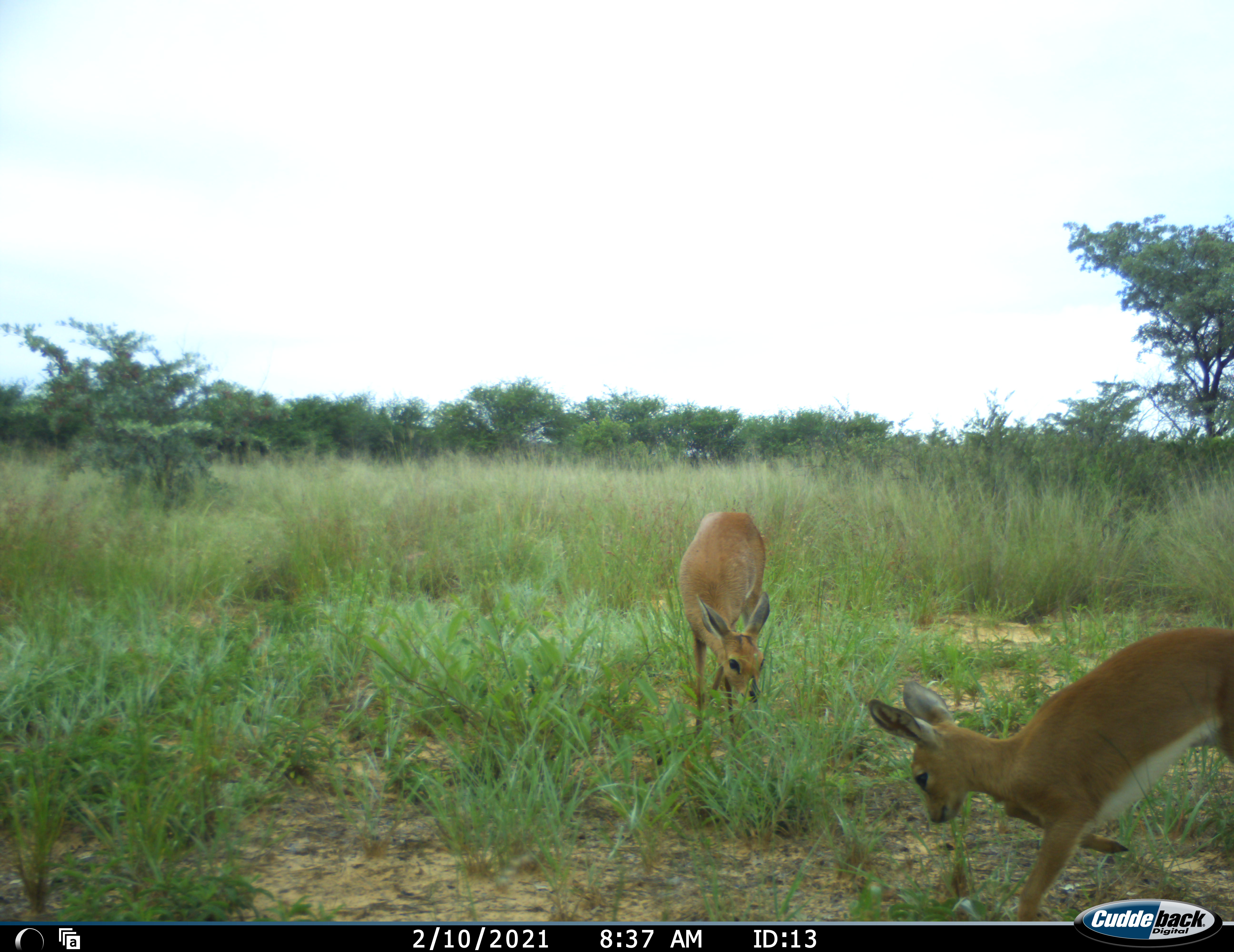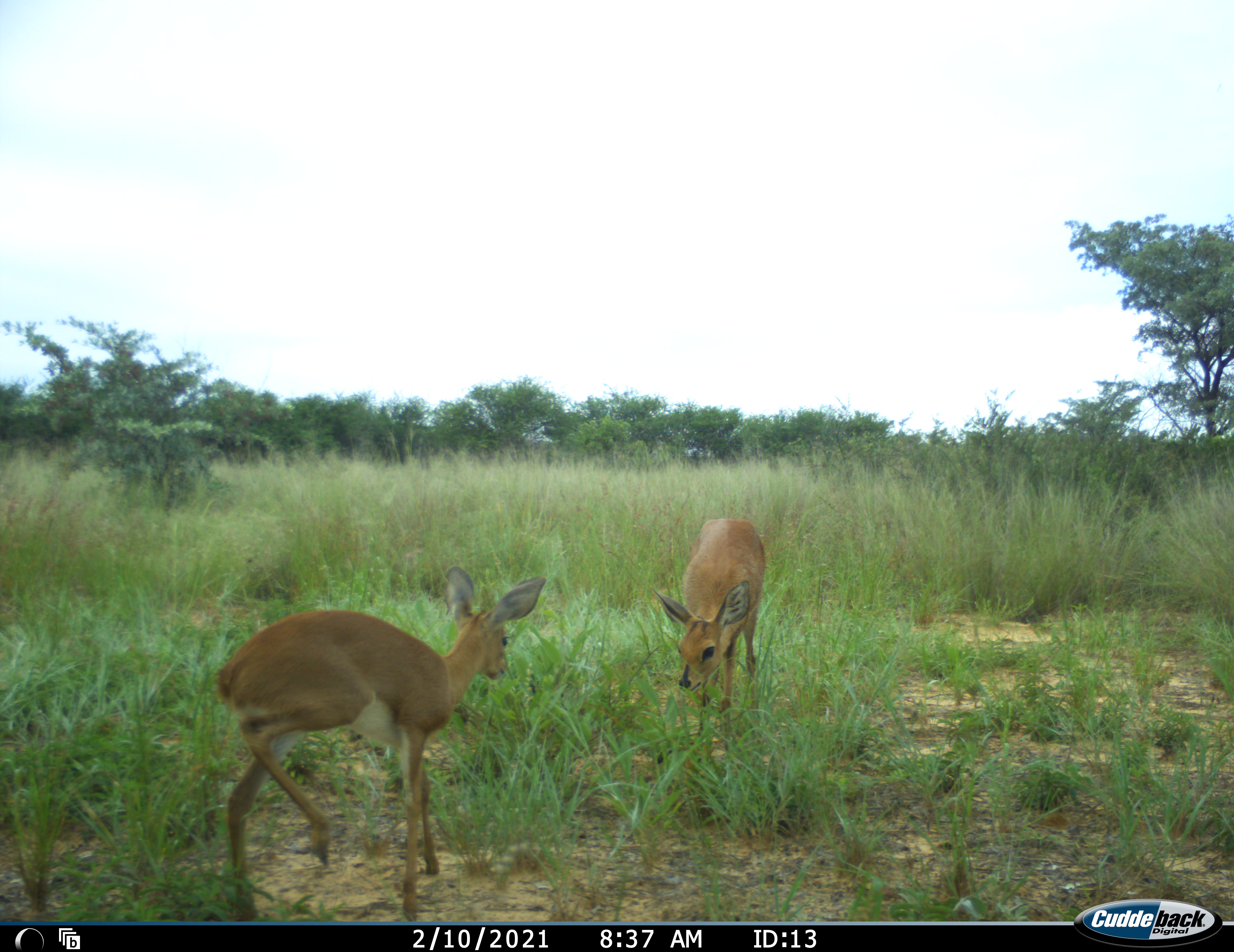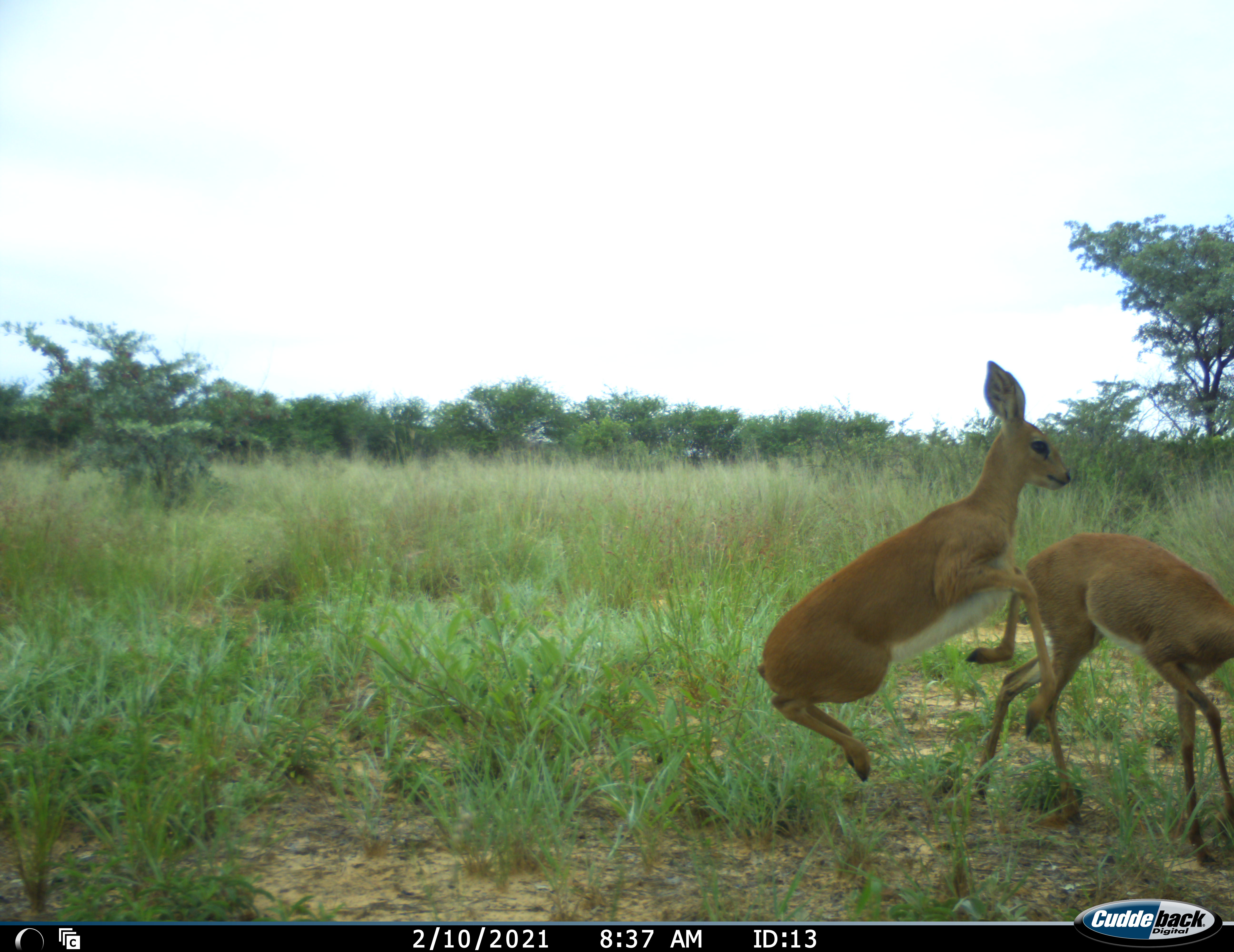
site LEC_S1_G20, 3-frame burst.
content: unidentified animal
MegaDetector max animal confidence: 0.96